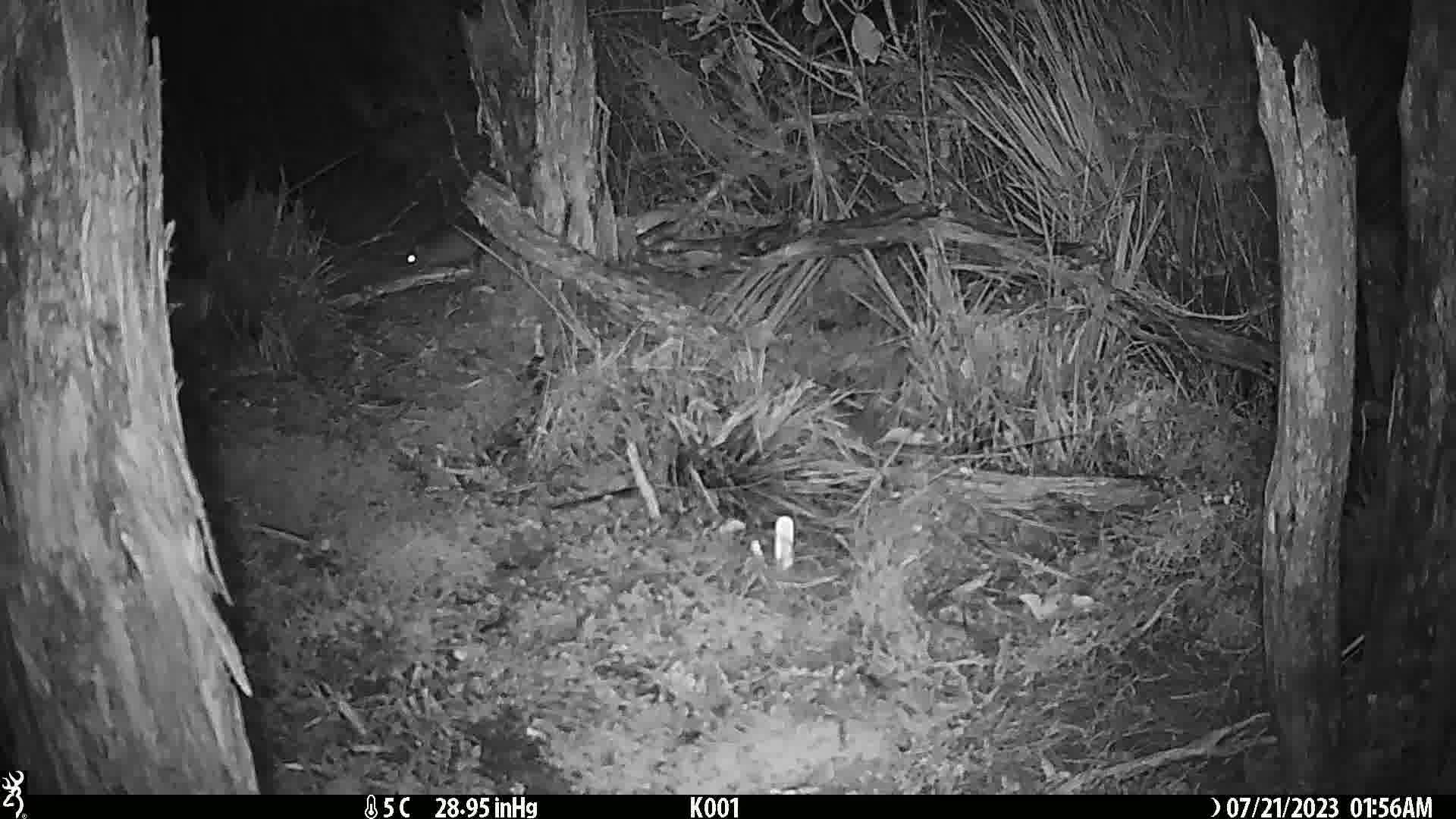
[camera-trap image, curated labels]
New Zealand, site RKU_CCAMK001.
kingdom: Animalia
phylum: Chordata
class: Mammalia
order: Rodentia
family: Muridae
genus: Rattus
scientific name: Rattus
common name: rat